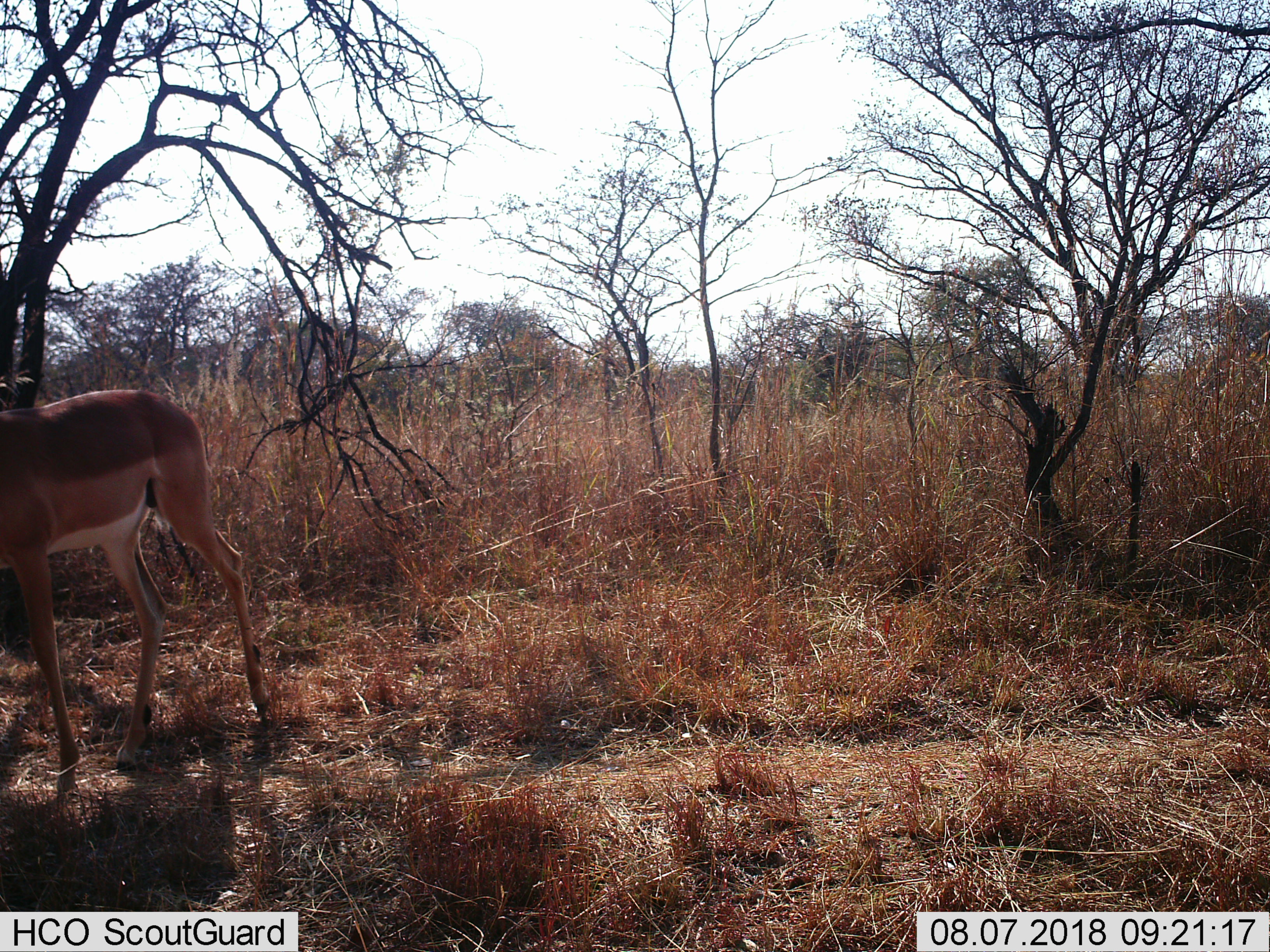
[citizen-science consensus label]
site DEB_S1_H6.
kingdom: Animalia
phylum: Chordata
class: Mammalia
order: Artiodactyla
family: Bovidae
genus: Aepyceros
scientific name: Aepyceros melampus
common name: impala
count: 1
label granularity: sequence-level